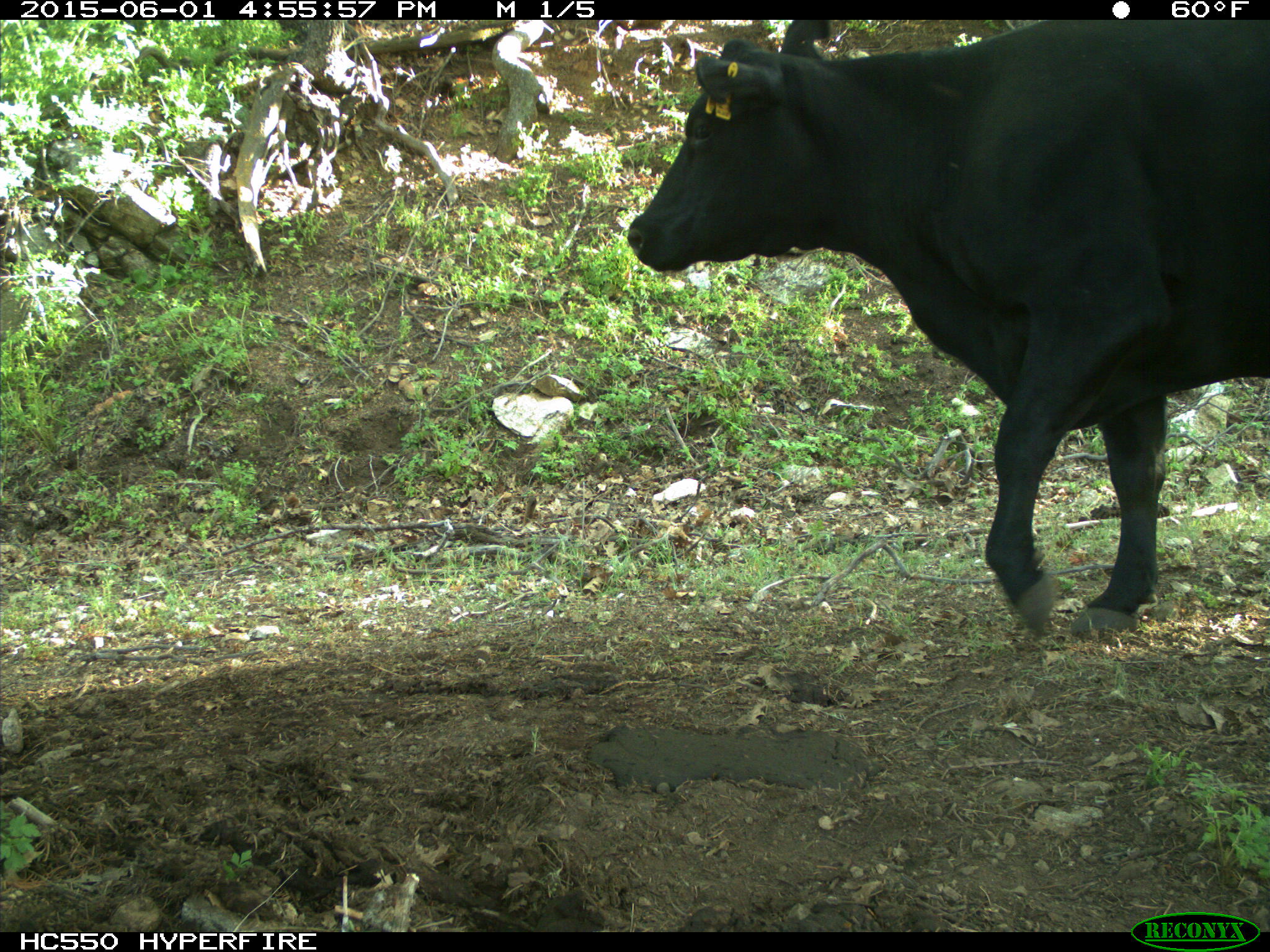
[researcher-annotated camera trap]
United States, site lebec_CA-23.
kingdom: Animalia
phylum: Chordata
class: Mammalia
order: Artiodactyla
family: Bovidae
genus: Bos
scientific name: Bos taurus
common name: domestic cow